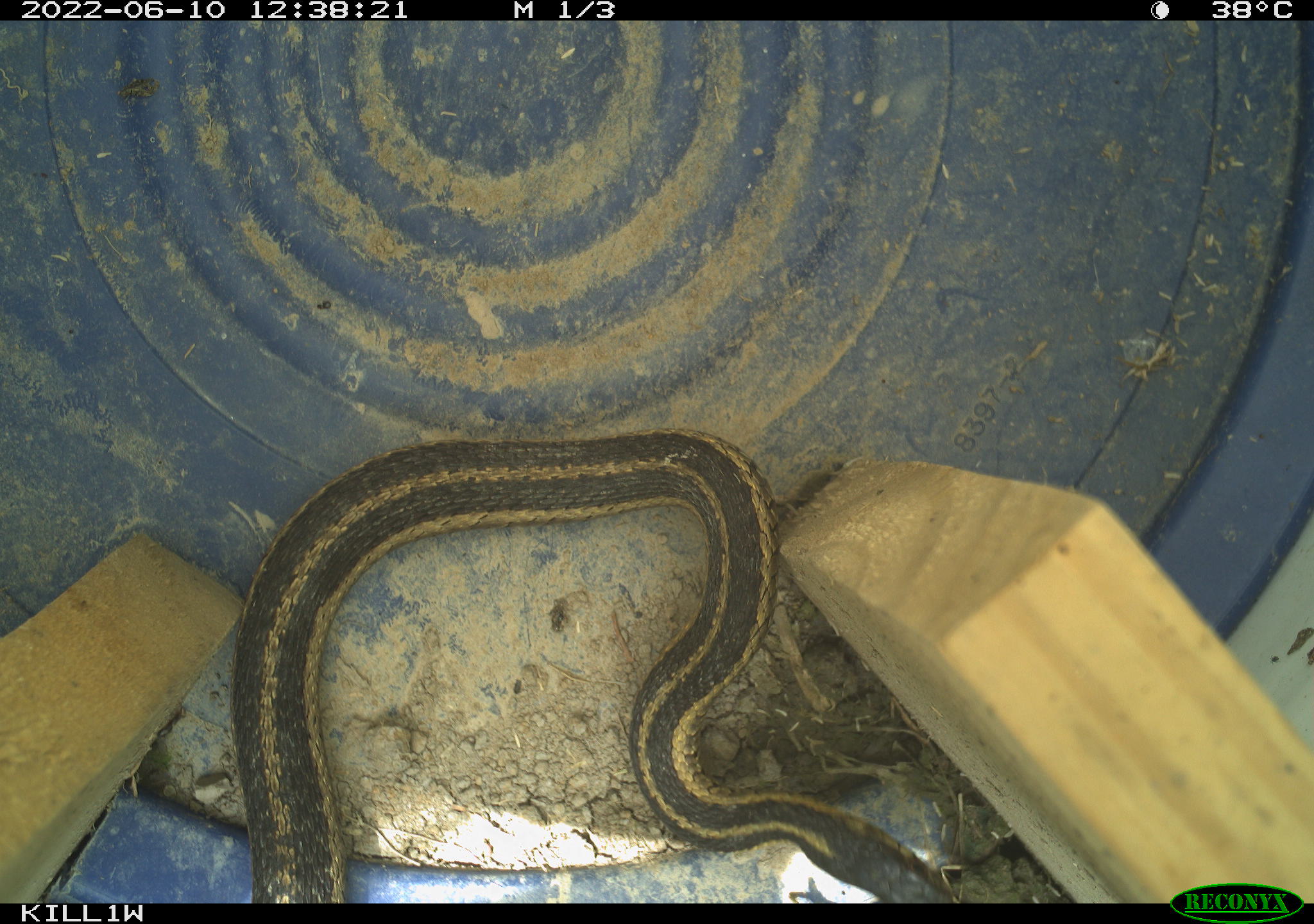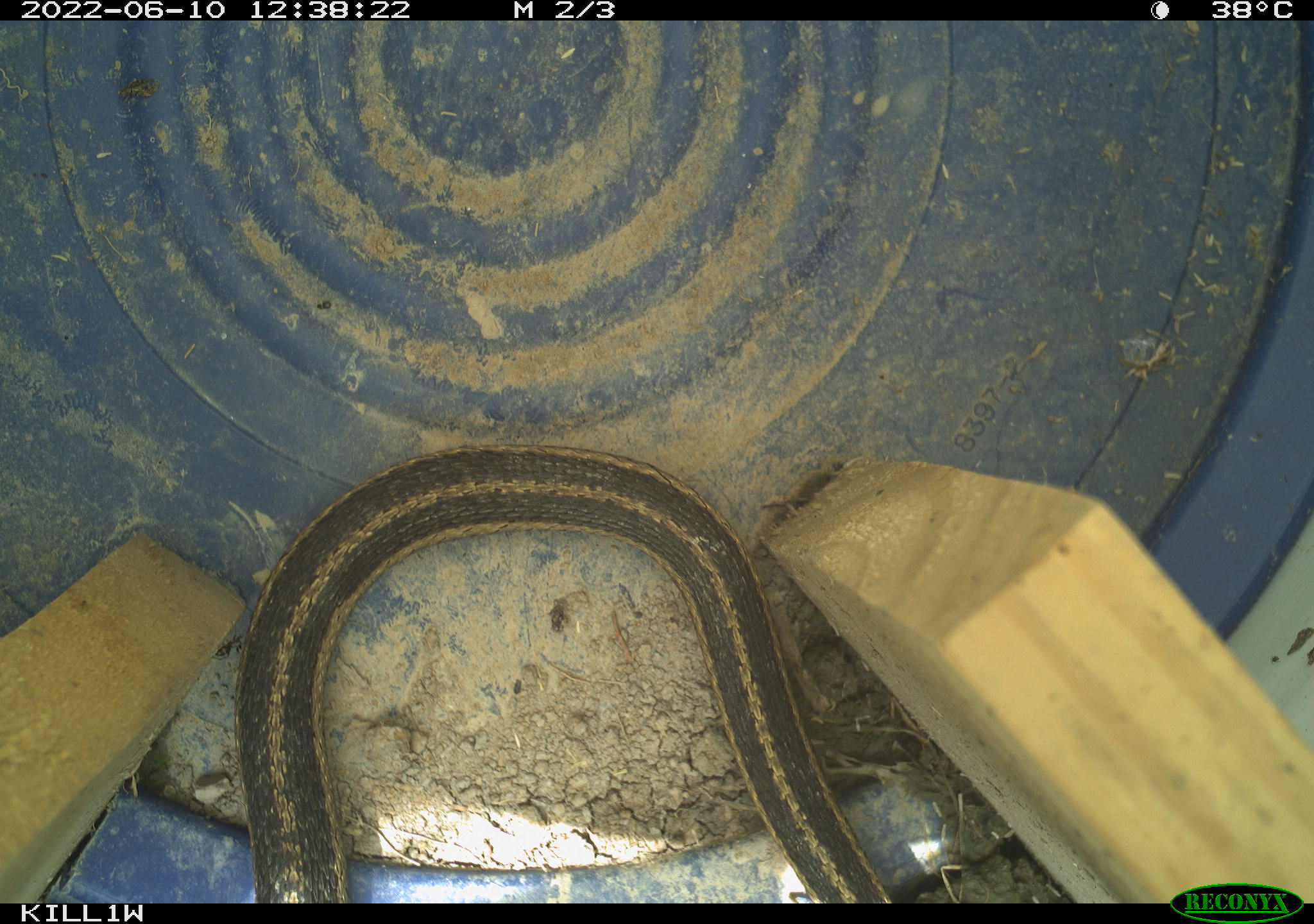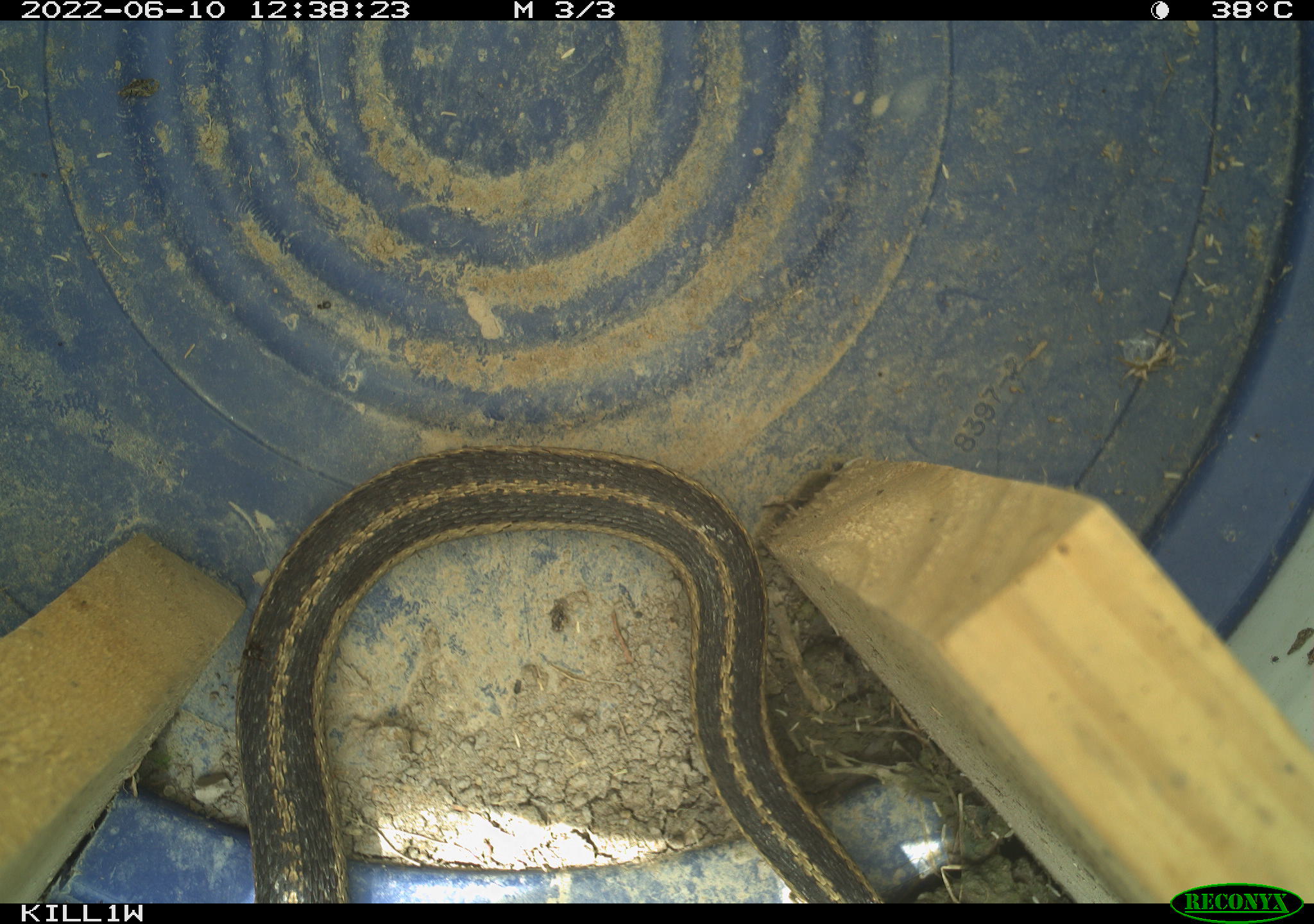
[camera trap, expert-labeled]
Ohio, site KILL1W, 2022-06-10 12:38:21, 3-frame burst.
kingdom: Animalia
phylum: Chordata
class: Reptilia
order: Squamata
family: Colubridae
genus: Thamnophis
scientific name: Thamnophis sirtalis sirtalis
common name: eastern gartersnake